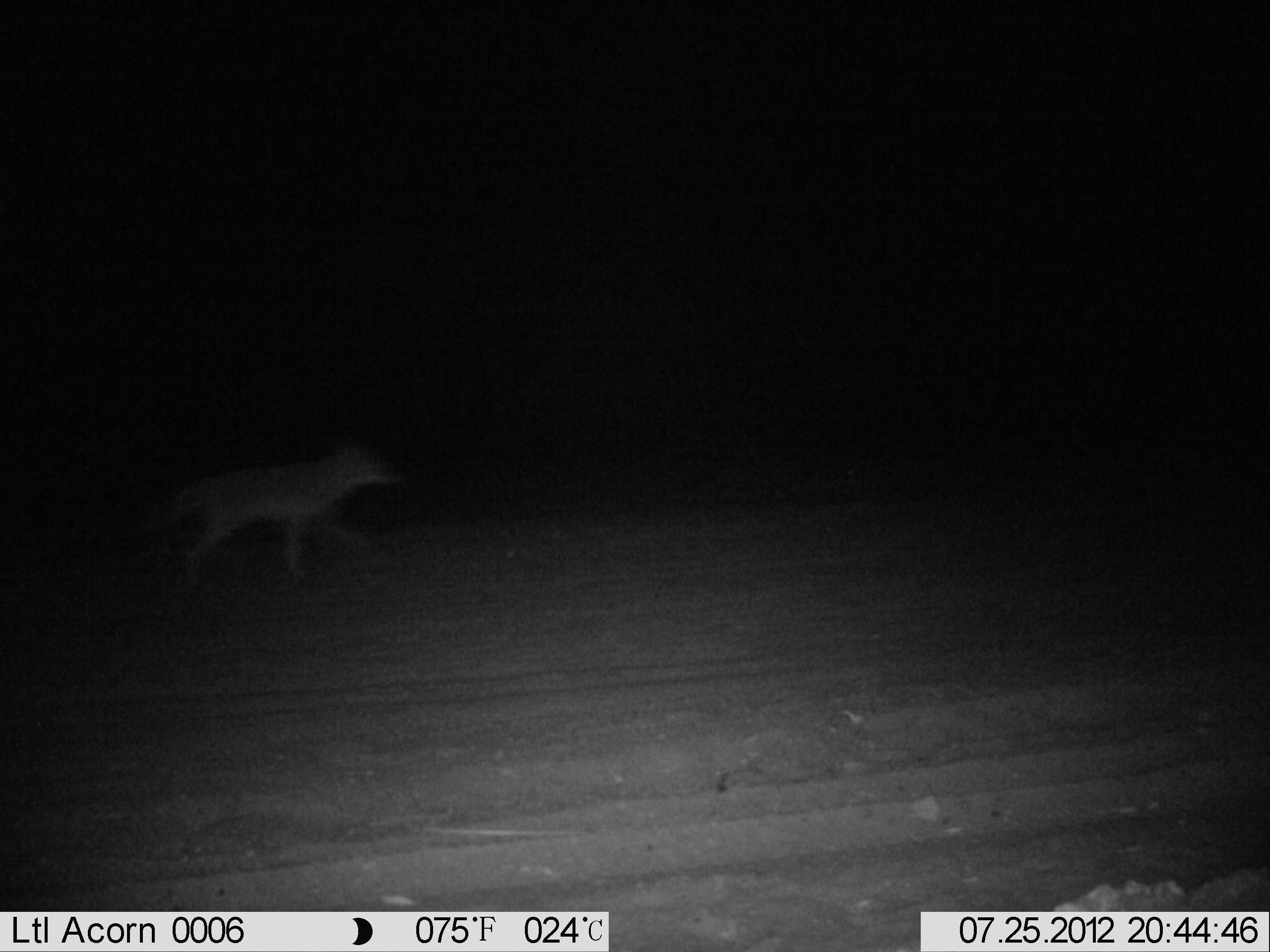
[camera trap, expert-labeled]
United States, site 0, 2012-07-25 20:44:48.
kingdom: Animalia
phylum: Chordata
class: Mammalia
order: Carnivora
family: Canidae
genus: Canis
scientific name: Canis latrans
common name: coyote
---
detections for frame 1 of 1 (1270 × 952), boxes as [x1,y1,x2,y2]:
coyote: [141,428,411,597]